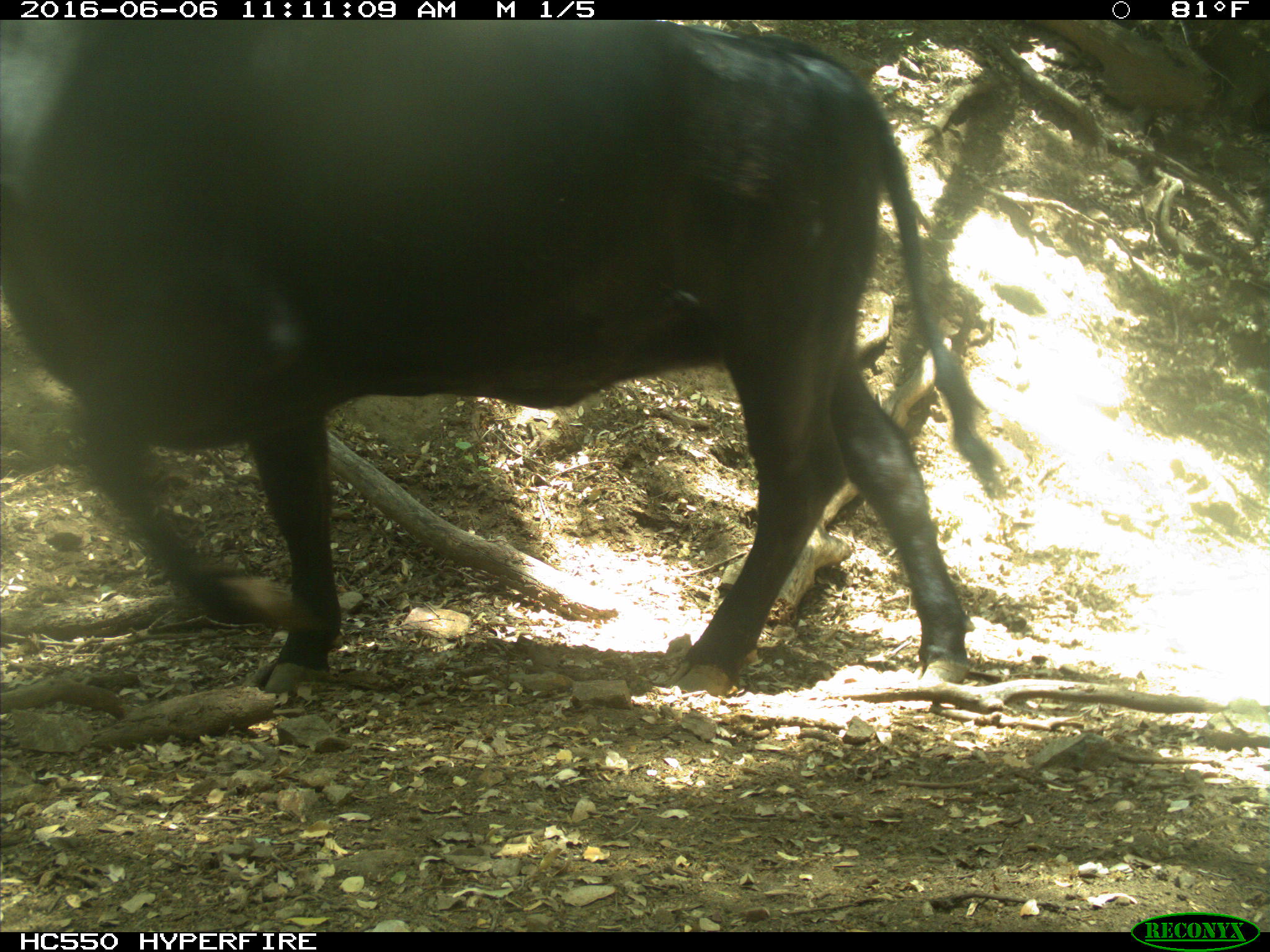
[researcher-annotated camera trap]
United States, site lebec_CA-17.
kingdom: Animalia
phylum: Chordata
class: Mammalia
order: Artiodactyla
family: Bovidae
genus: Bos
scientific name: Bos taurus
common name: domestic cow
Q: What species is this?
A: Bos taurus (domestic cow).